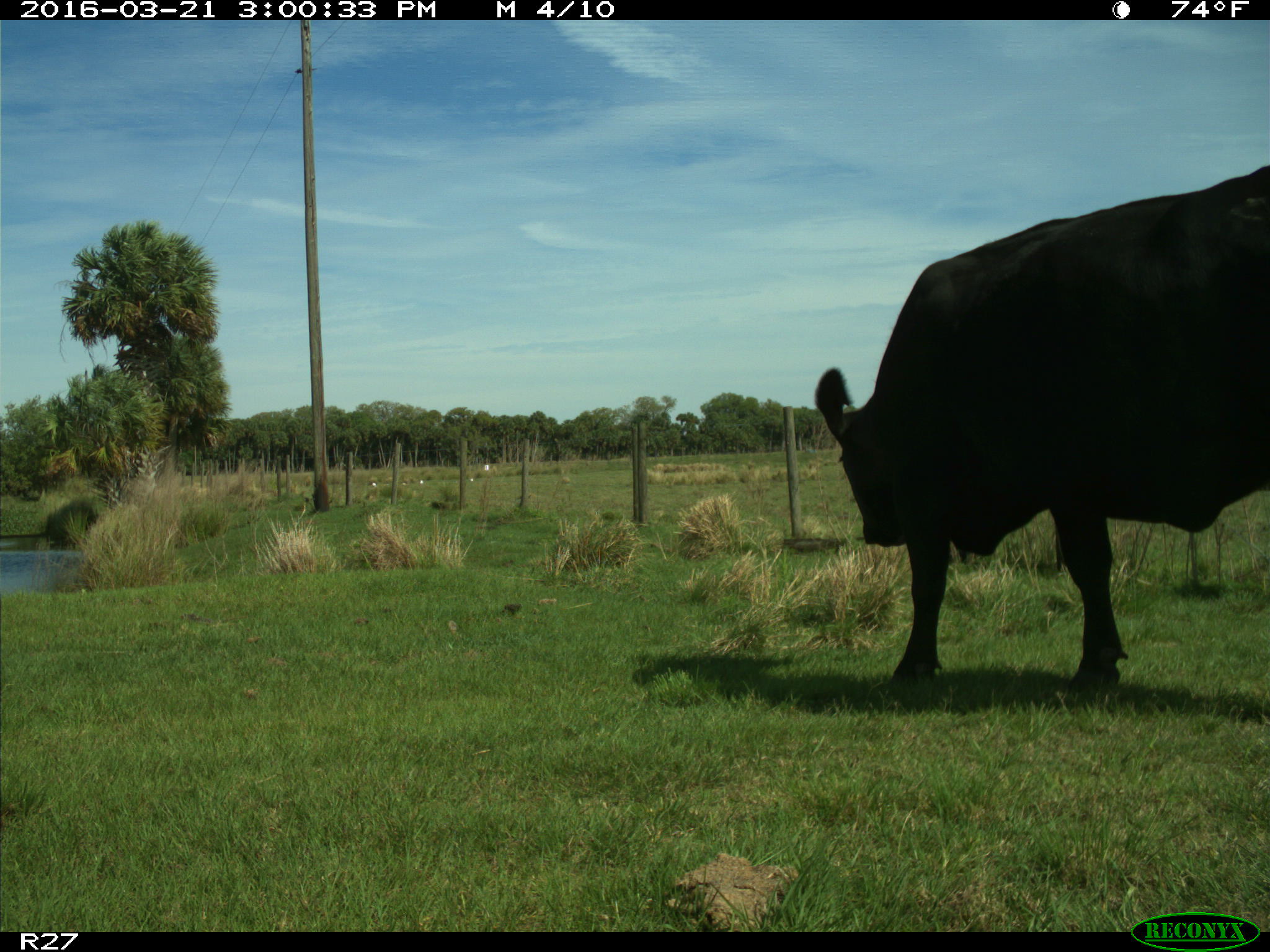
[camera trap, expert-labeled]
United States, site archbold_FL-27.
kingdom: Animalia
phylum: Chordata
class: Mammalia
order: Artiodactyla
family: Bovidae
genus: Bos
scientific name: Bos taurus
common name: domestic cow